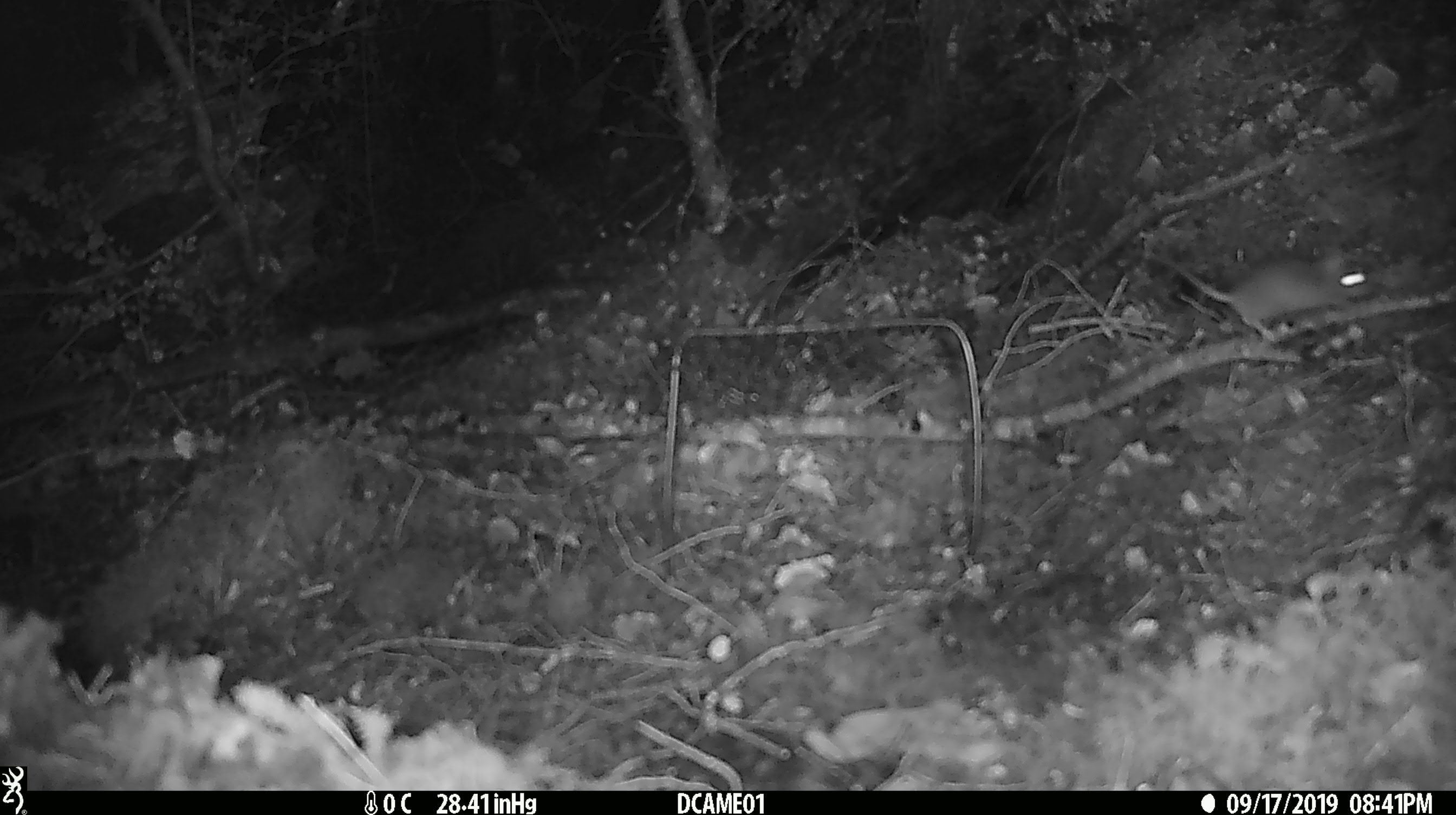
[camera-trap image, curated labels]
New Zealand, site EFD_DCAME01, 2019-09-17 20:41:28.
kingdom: Animalia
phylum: Chordata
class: Mammalia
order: Rodentia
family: Muridae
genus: Mus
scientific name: Mus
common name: mouse